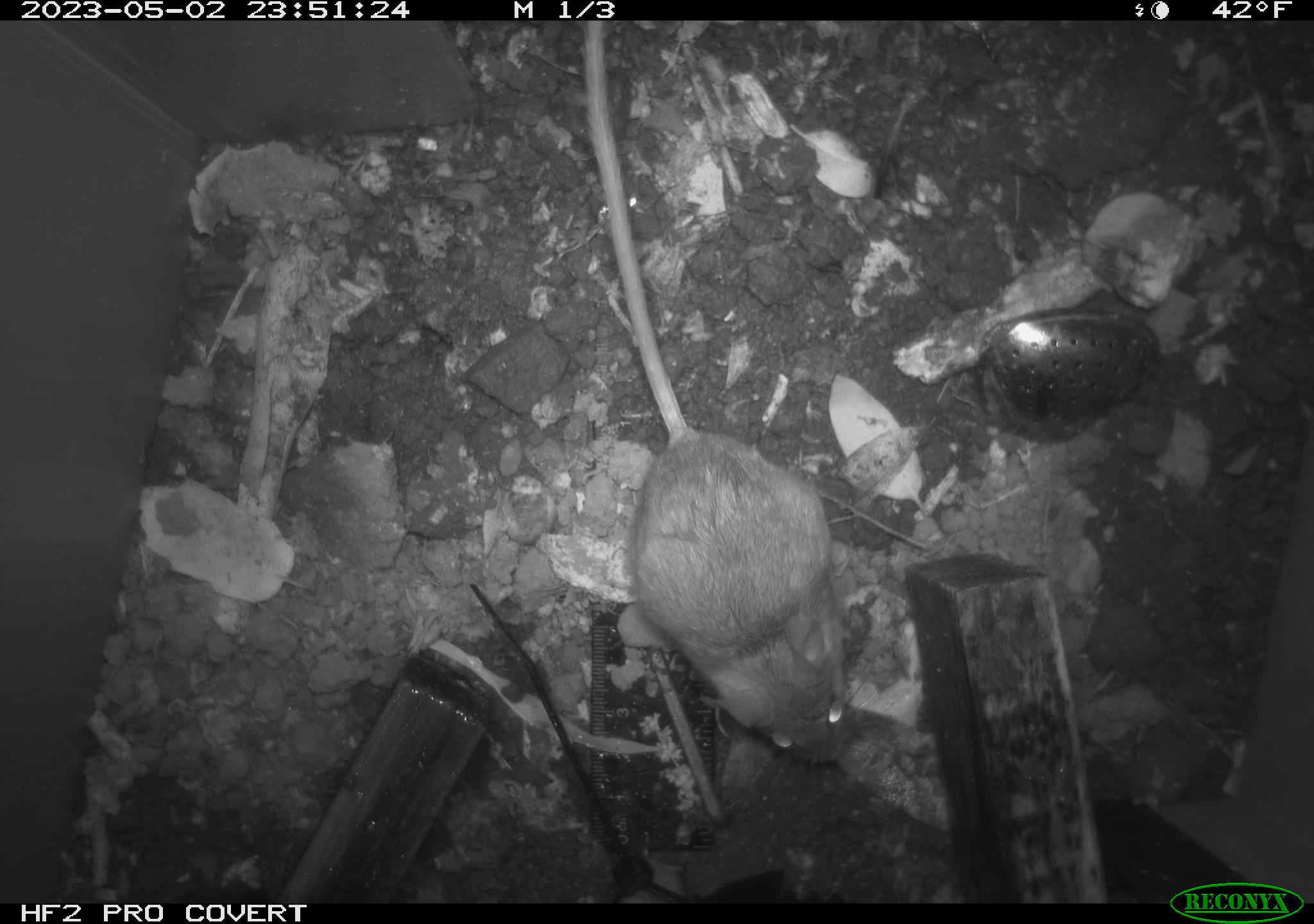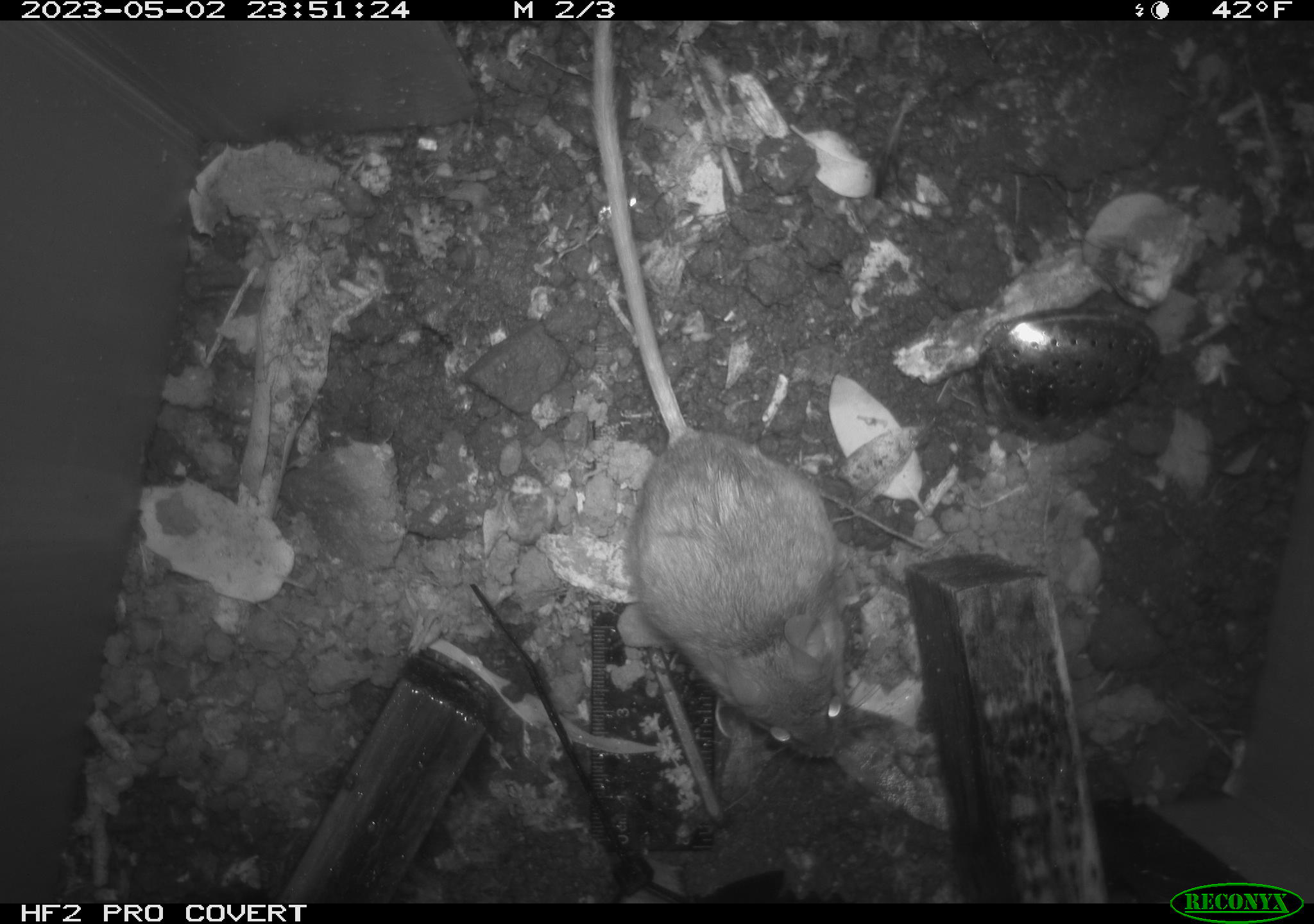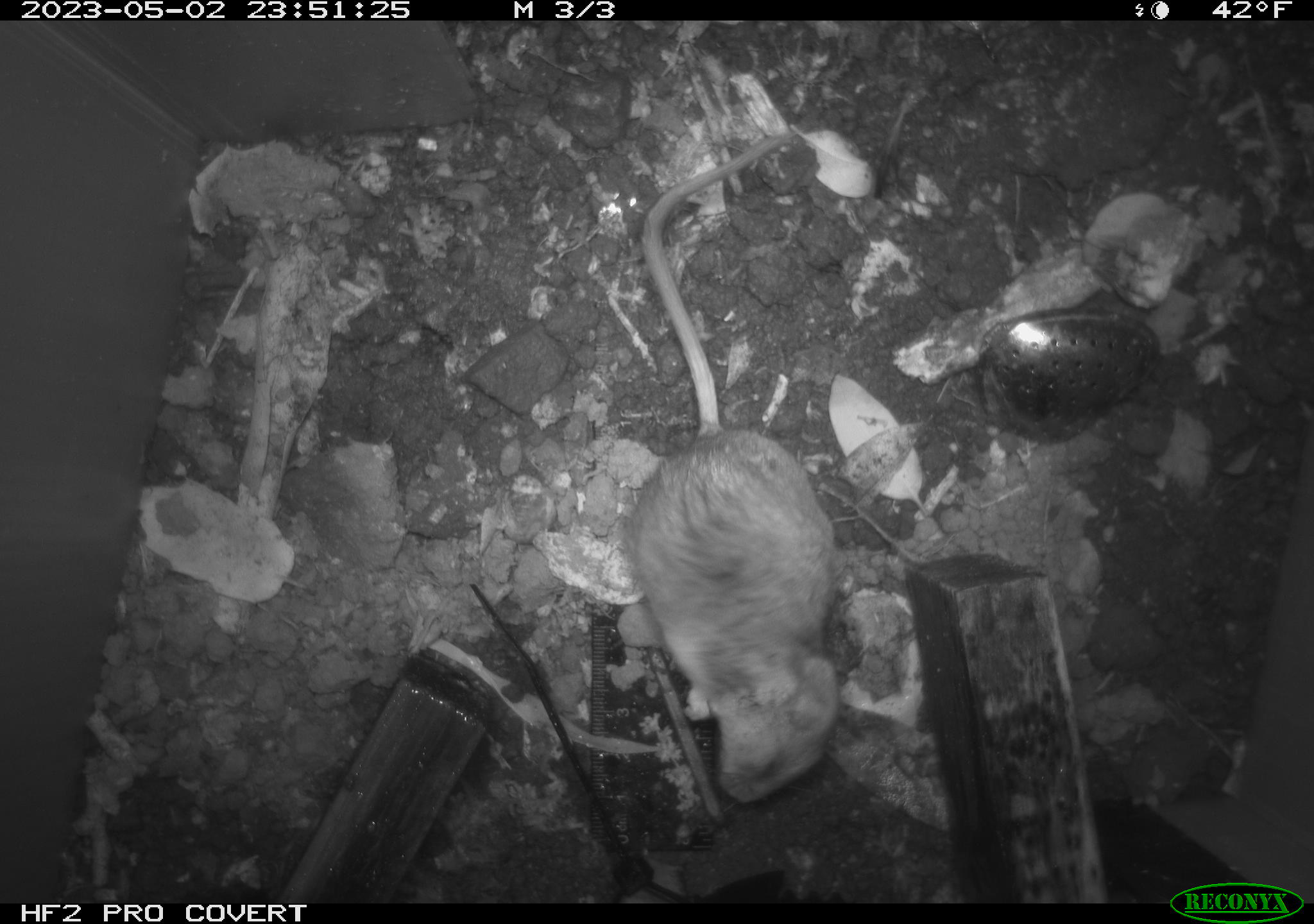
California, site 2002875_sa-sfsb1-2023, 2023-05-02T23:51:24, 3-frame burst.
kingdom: Animalia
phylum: Chordata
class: Mammalia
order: Rodentia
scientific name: Rodentia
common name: mouse species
Mouse species (Rodentia).